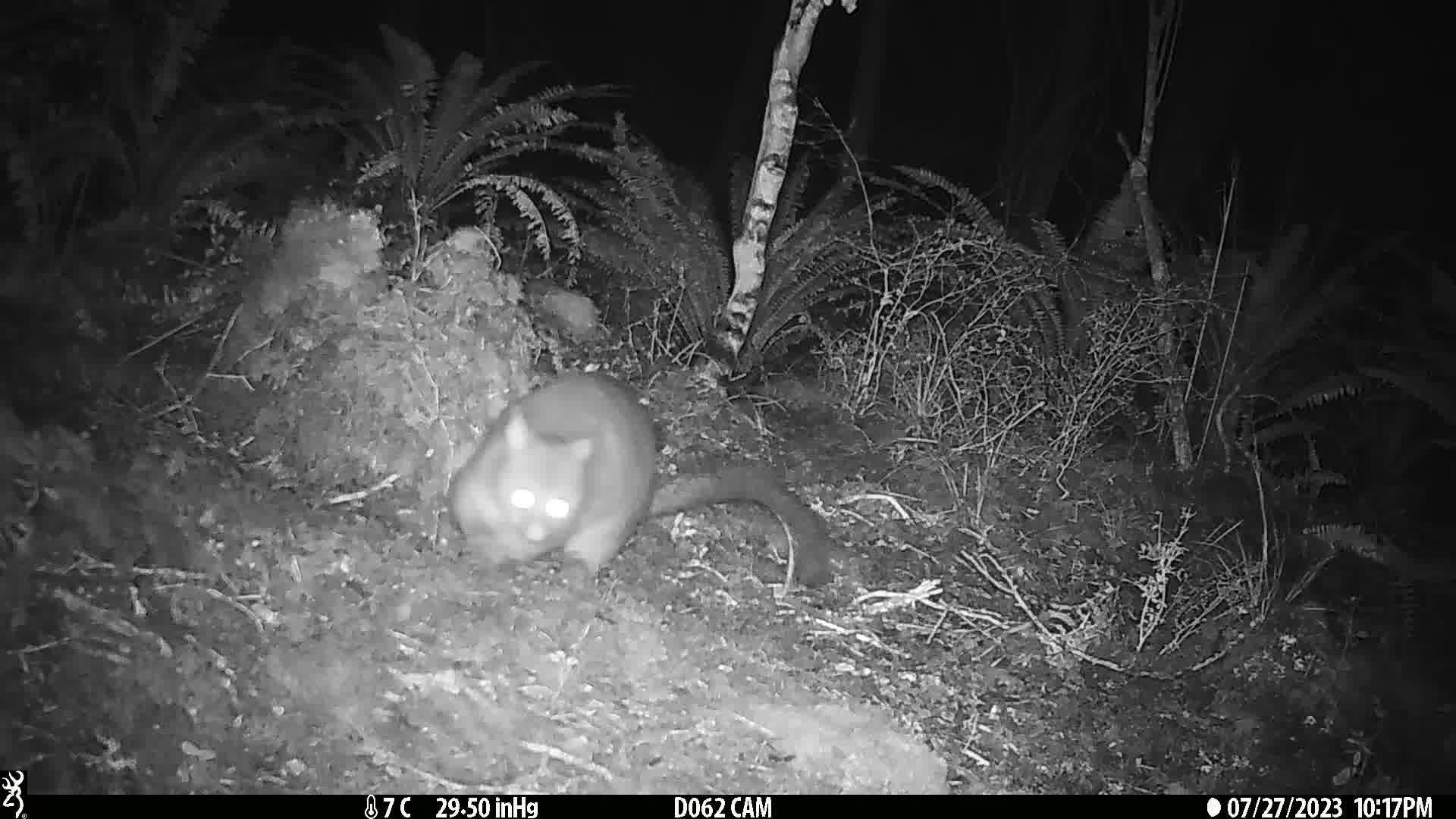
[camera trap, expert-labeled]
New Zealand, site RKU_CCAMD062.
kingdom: Animalia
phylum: Chordata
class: Mammalia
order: Diprotodontia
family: Phalangeridae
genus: Trichosurus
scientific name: Trichosurus vulpecula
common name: common brushtail possum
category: possum